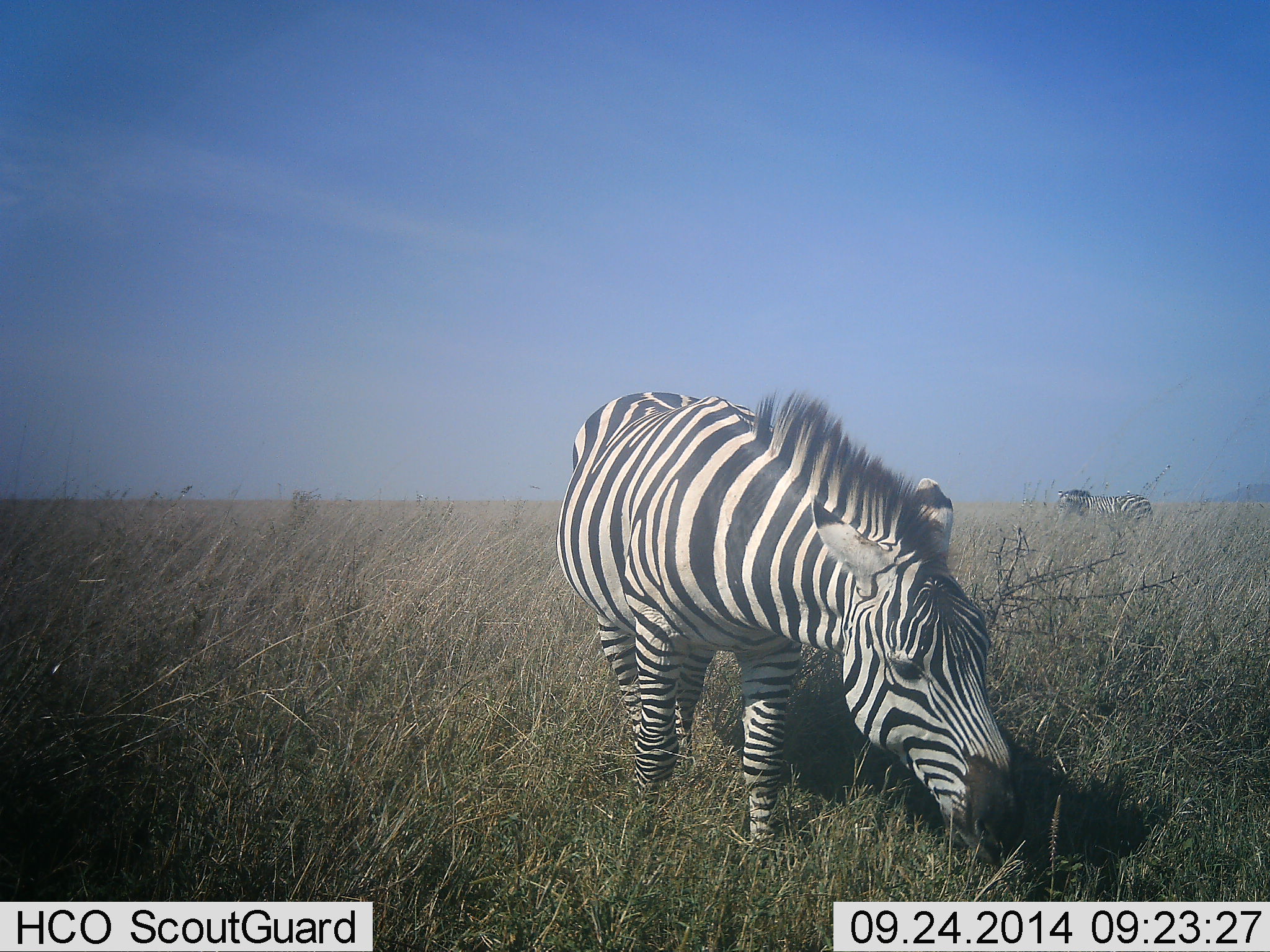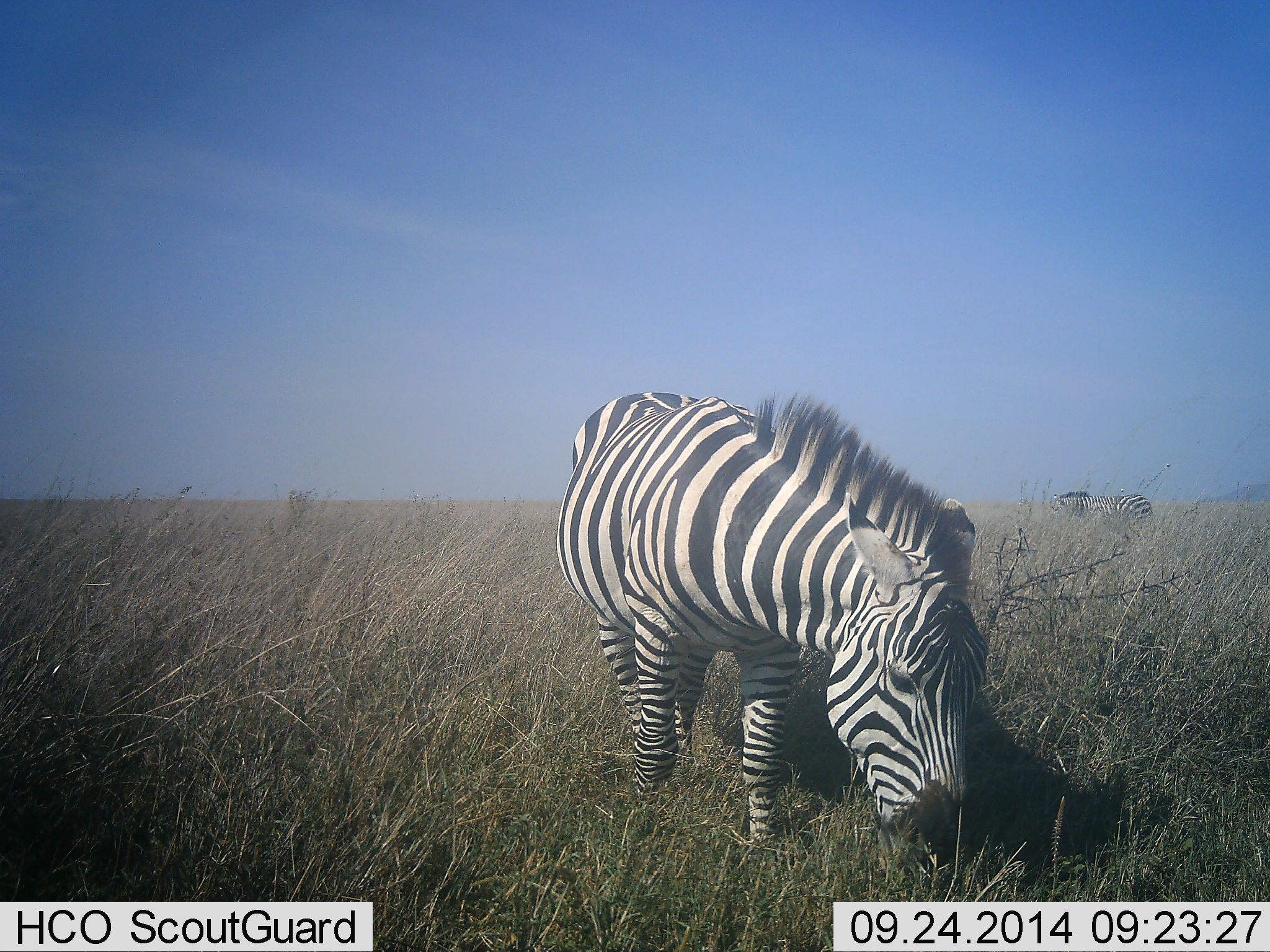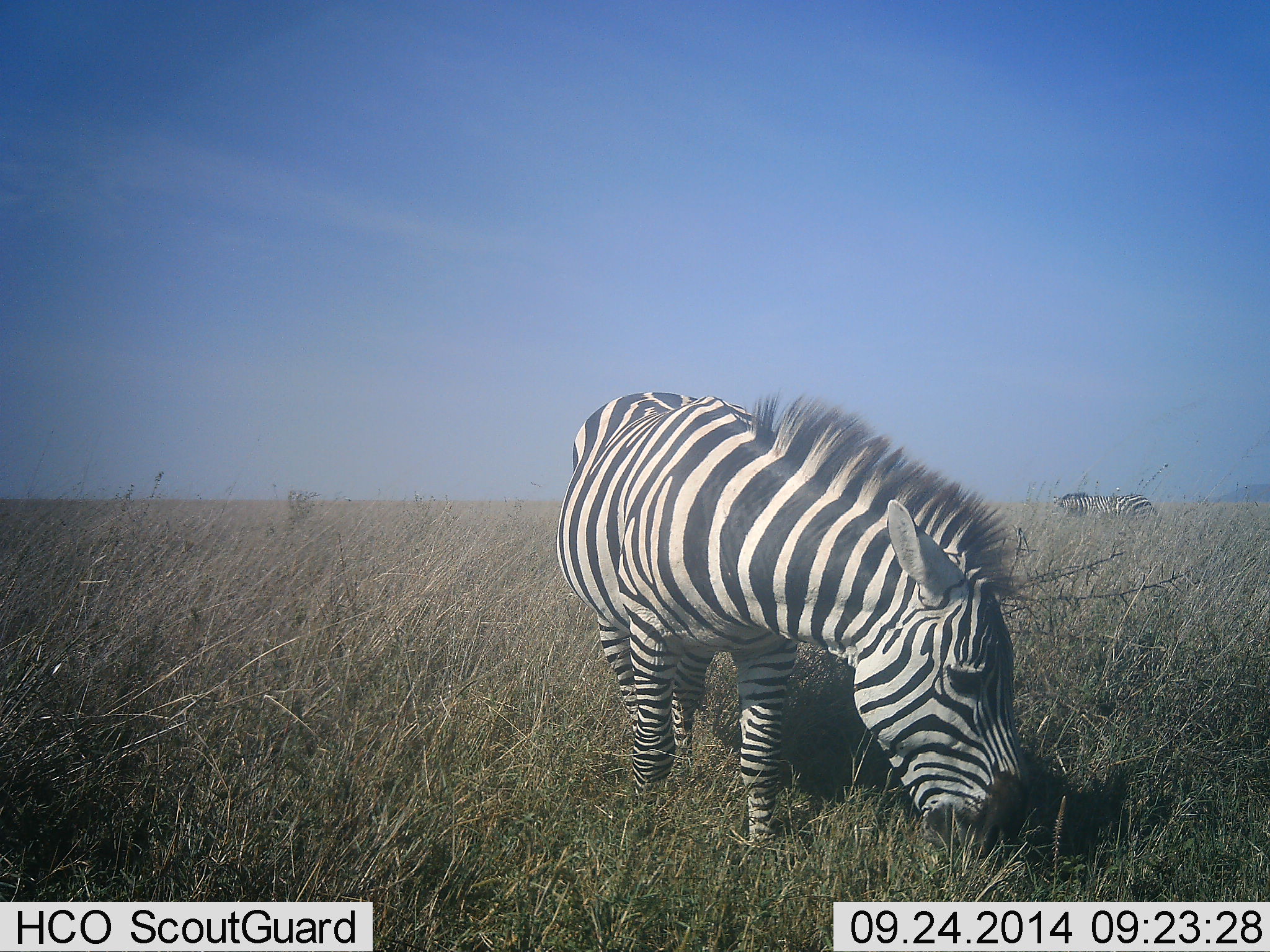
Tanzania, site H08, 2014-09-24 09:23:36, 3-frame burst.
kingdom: Animalia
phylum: Chordata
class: Mammalia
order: Perissodactyla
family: Equidae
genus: Equus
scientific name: Equus quagga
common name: plains zebra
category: zebra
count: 1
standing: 17%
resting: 0%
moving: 0%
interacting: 0%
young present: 0%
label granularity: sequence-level